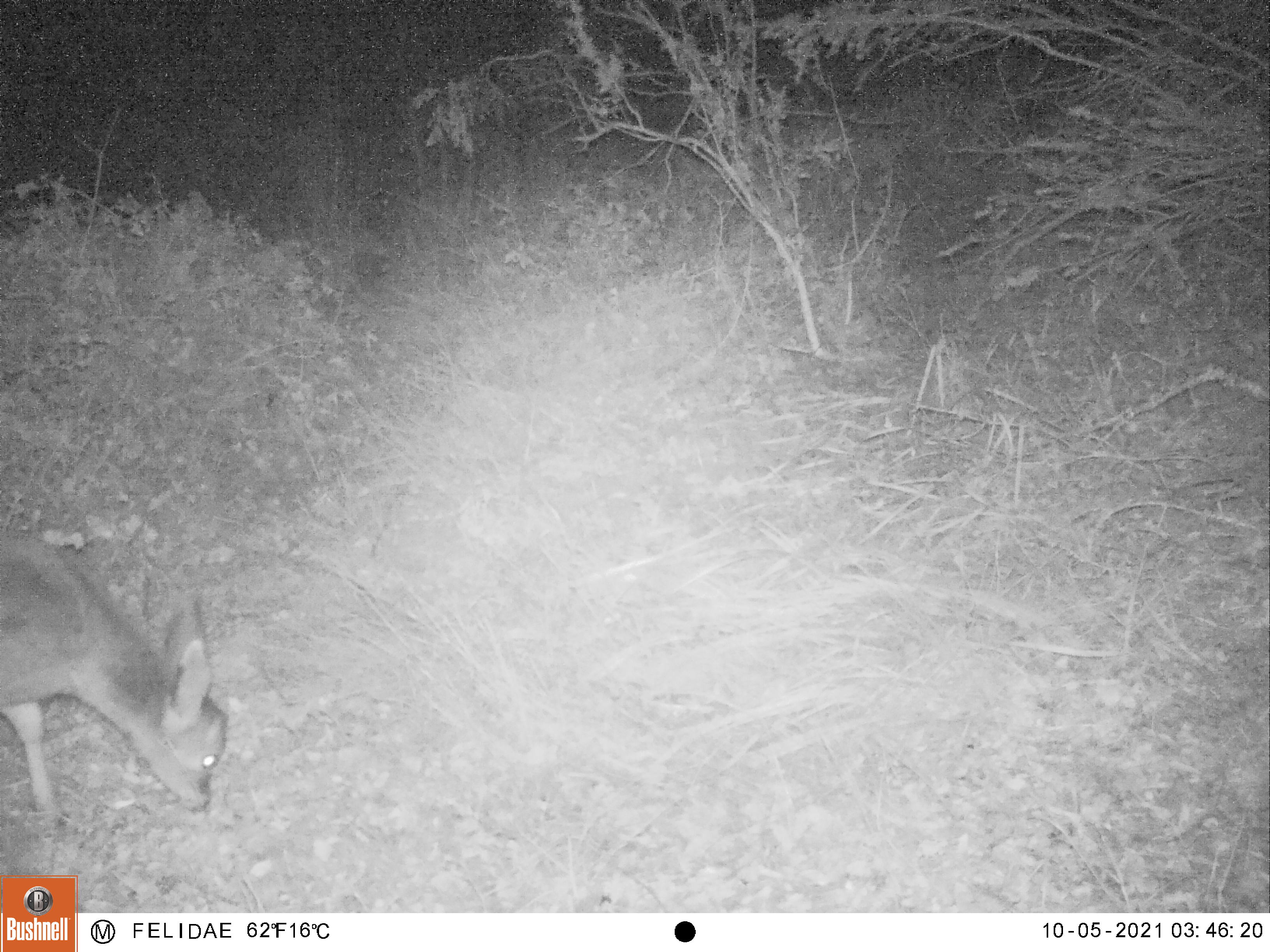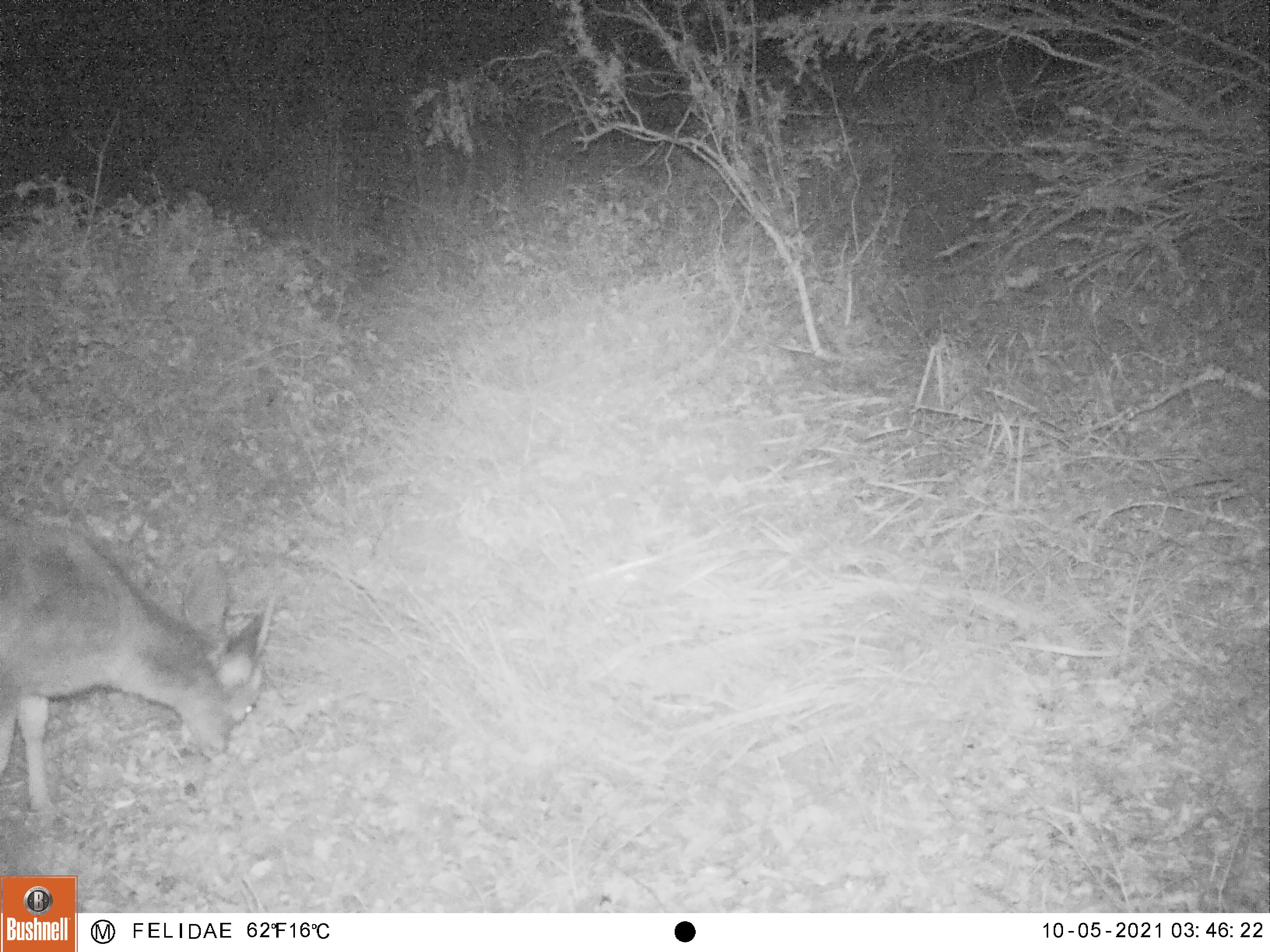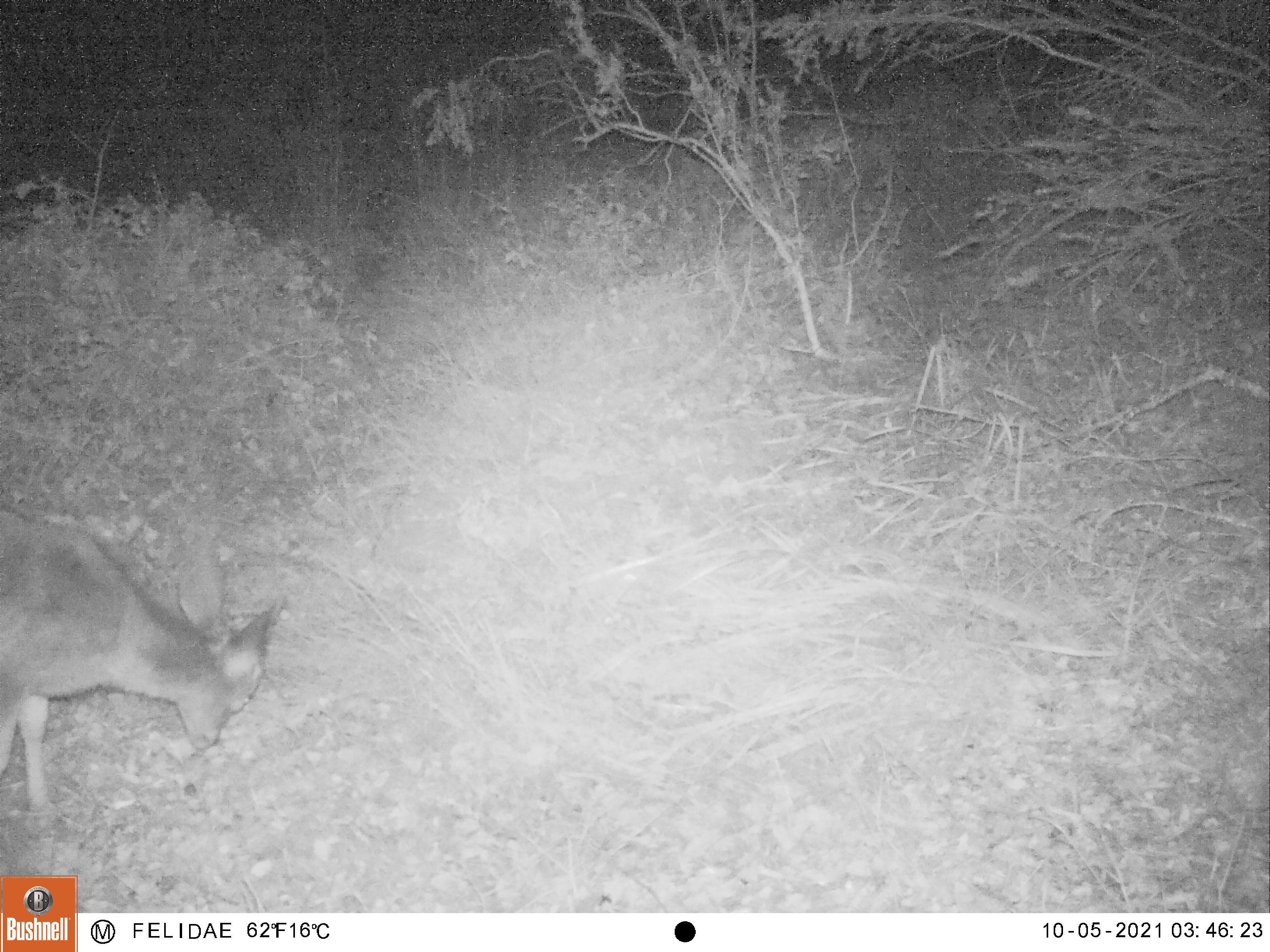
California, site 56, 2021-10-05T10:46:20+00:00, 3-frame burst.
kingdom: Animalia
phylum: Chordata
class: Mammalia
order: Artiodactyla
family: Cervidae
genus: Odocoileus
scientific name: Odocoileus hemionus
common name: mule deer